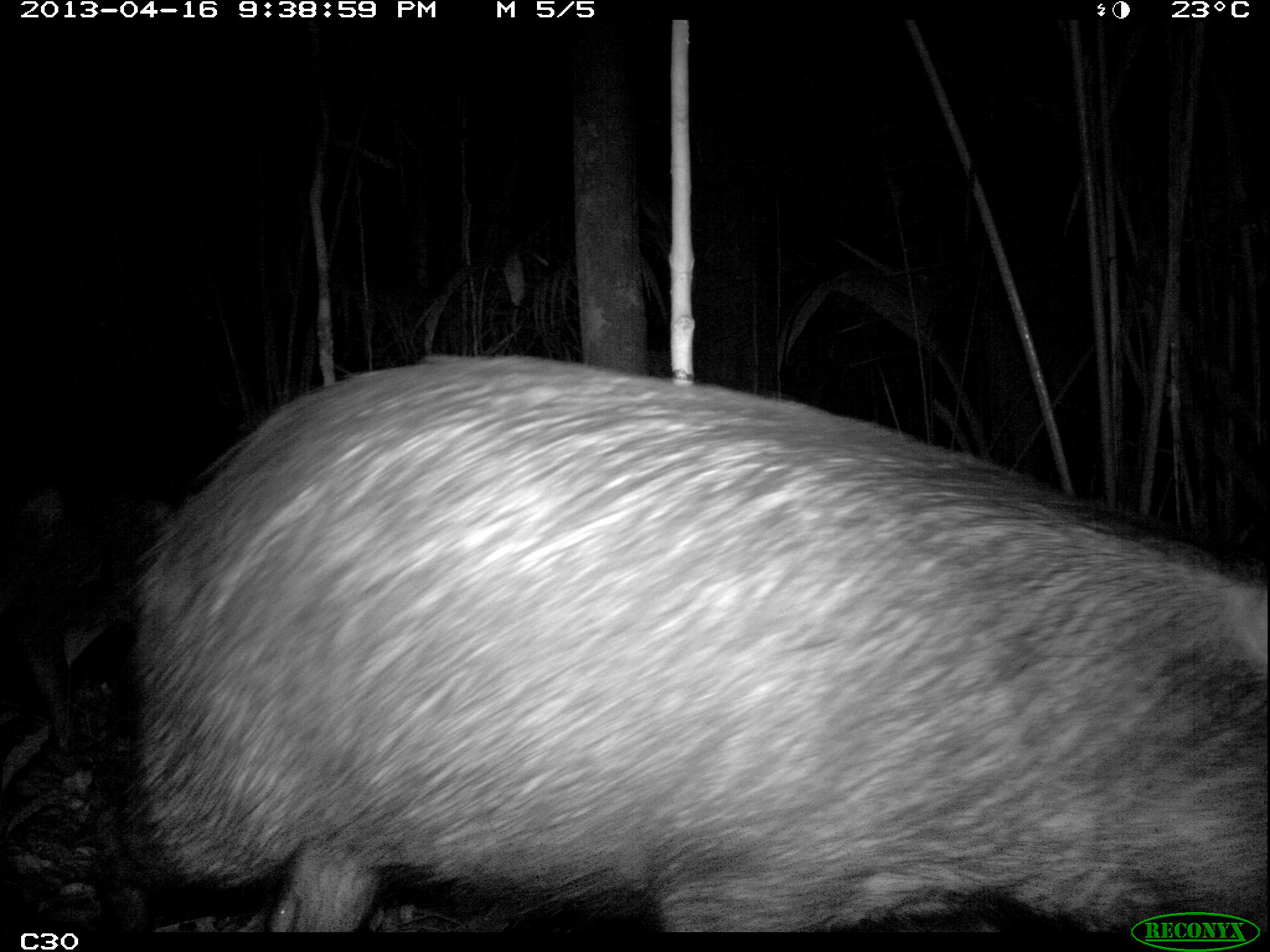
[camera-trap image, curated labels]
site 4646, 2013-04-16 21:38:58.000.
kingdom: Animalia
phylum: Chordata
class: Mammalia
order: Artiodactyla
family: Tayassuidae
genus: Tayassu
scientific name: Tayassu pecari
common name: white-lipped peccary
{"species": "Tayassu pecari (white-lipped peccary)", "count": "5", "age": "adult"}